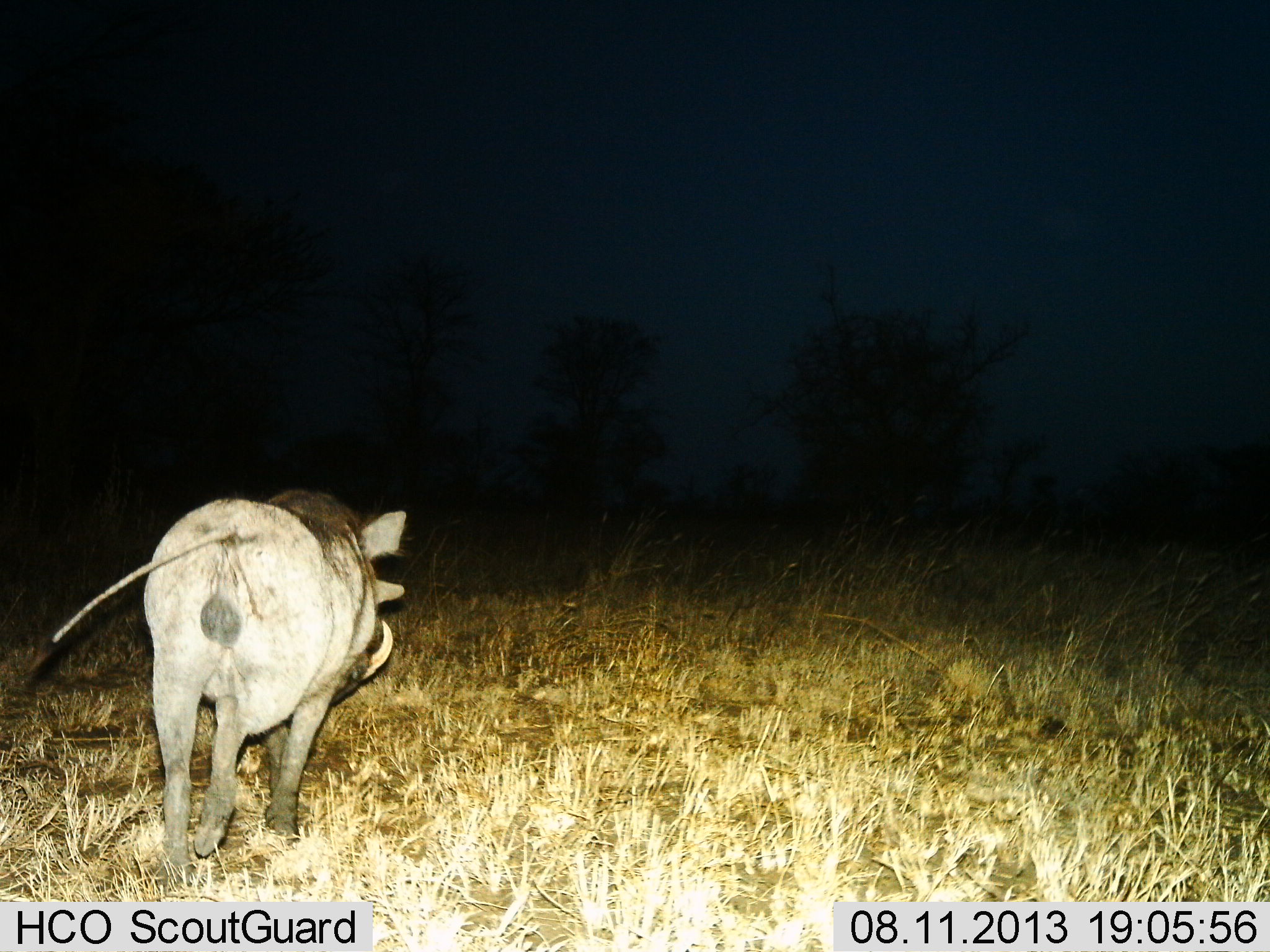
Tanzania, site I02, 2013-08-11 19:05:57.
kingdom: Animalia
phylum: Chordata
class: Mammalia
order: Artiodactyla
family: Suidae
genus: Phacochoerus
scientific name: Phacochoerus africanus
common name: warthog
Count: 1.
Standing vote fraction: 17%.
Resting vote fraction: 0%.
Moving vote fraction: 92%.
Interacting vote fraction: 0%.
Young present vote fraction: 0%.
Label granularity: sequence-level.